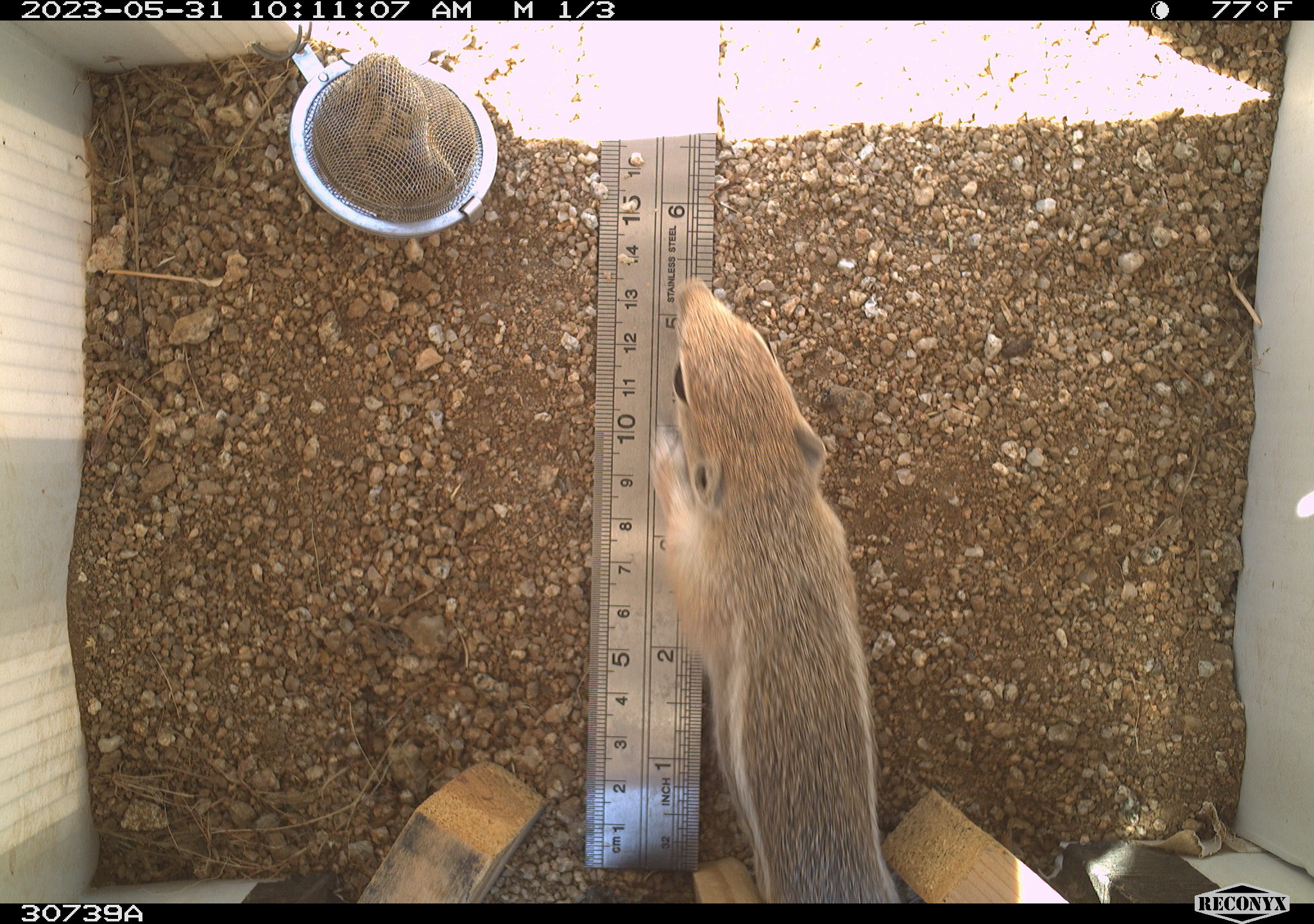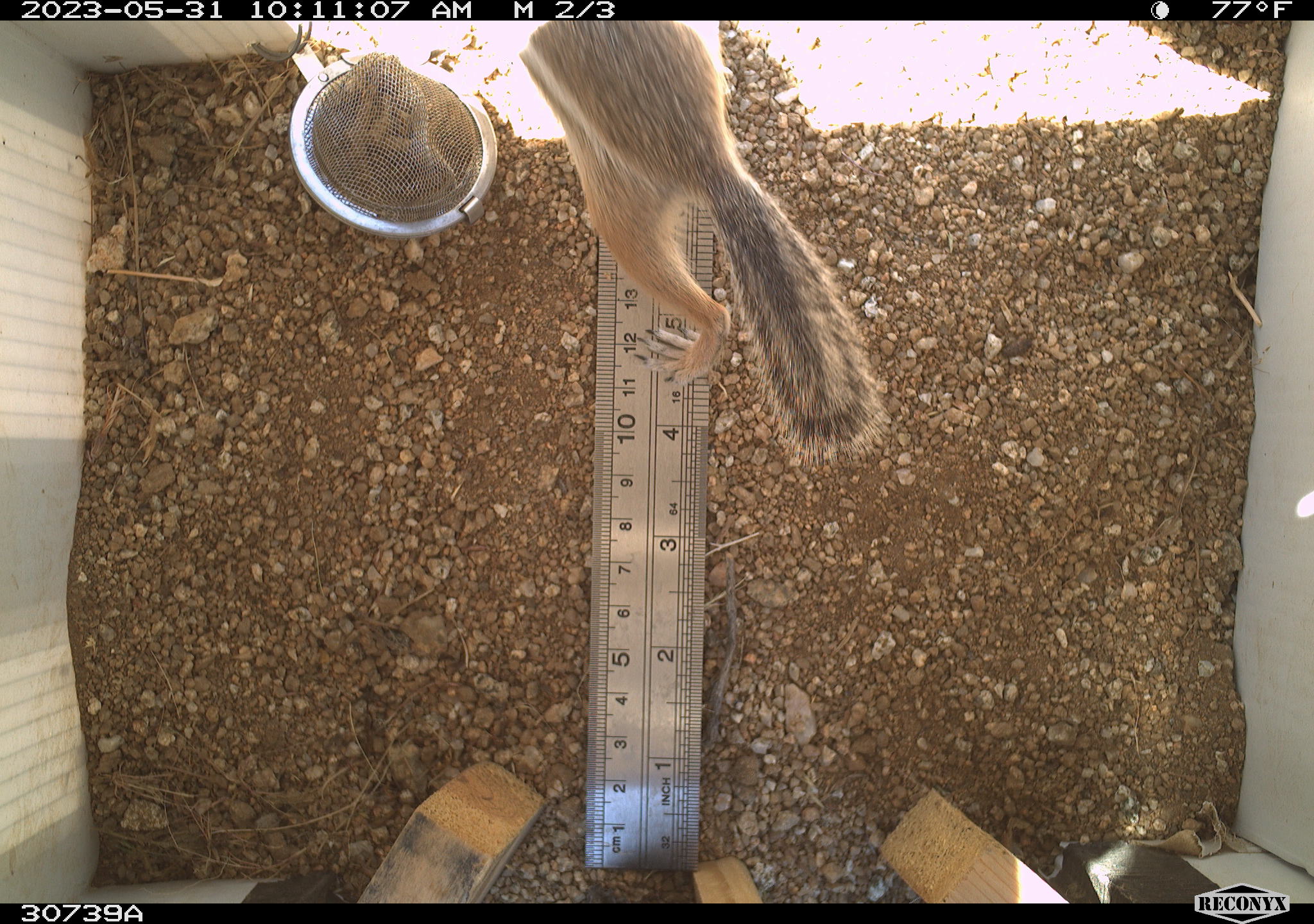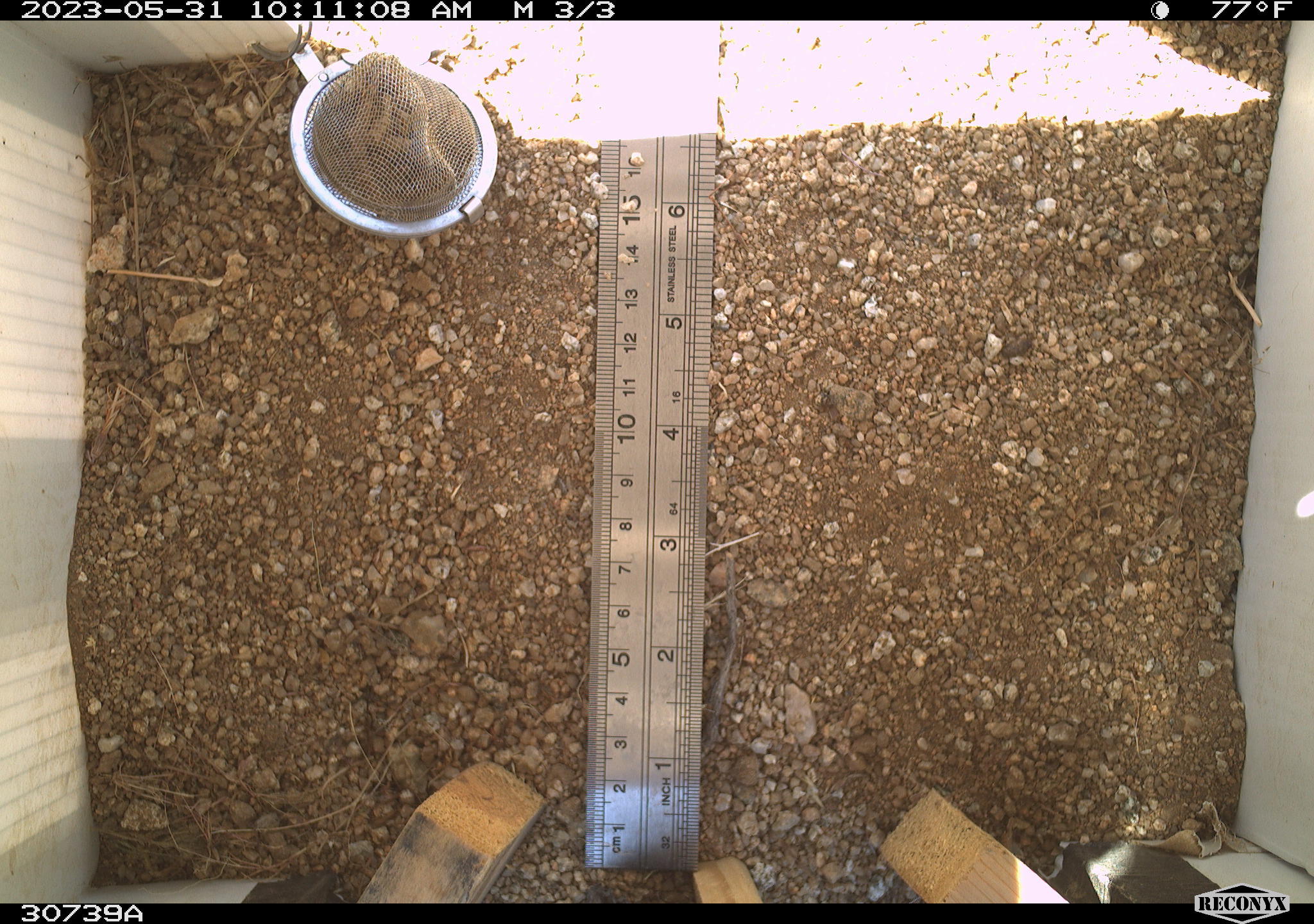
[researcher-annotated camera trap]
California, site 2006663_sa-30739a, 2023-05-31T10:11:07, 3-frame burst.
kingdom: Animalia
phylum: Chordata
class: Mammalia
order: Rodentia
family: Sciuridae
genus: Ammospermophilus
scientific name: Ammospermophilus leucurus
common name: white-tailed antelope squirrel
White-tailed antelope squirrel (Ammospermophilus leucurus).